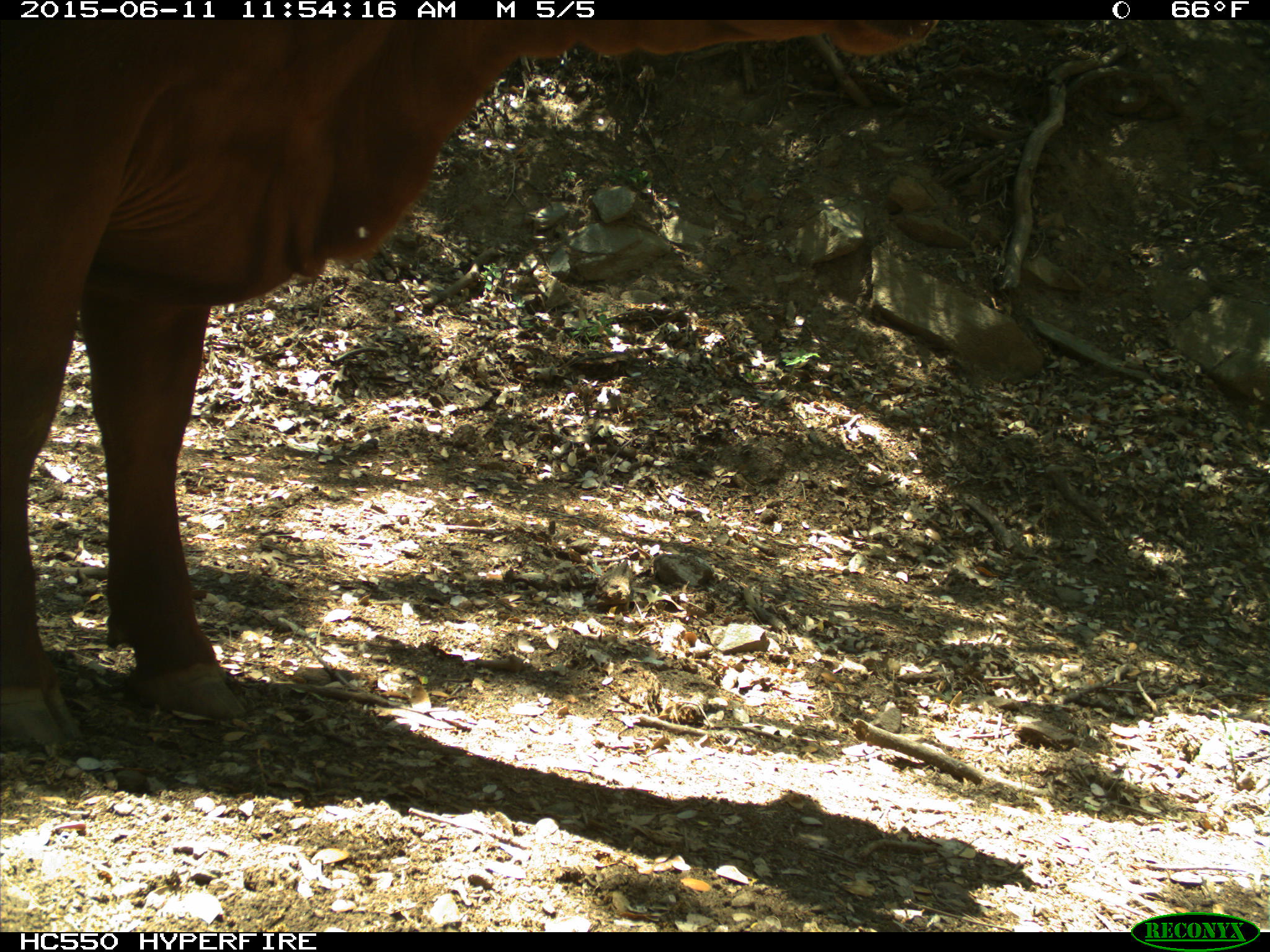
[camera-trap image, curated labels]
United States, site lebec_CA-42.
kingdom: Animalia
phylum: Chordata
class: Mammalia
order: Artiodactyla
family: Bovidae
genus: Bos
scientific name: Bos taurus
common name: domestic cow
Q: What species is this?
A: Bos taurus (domestic cow).